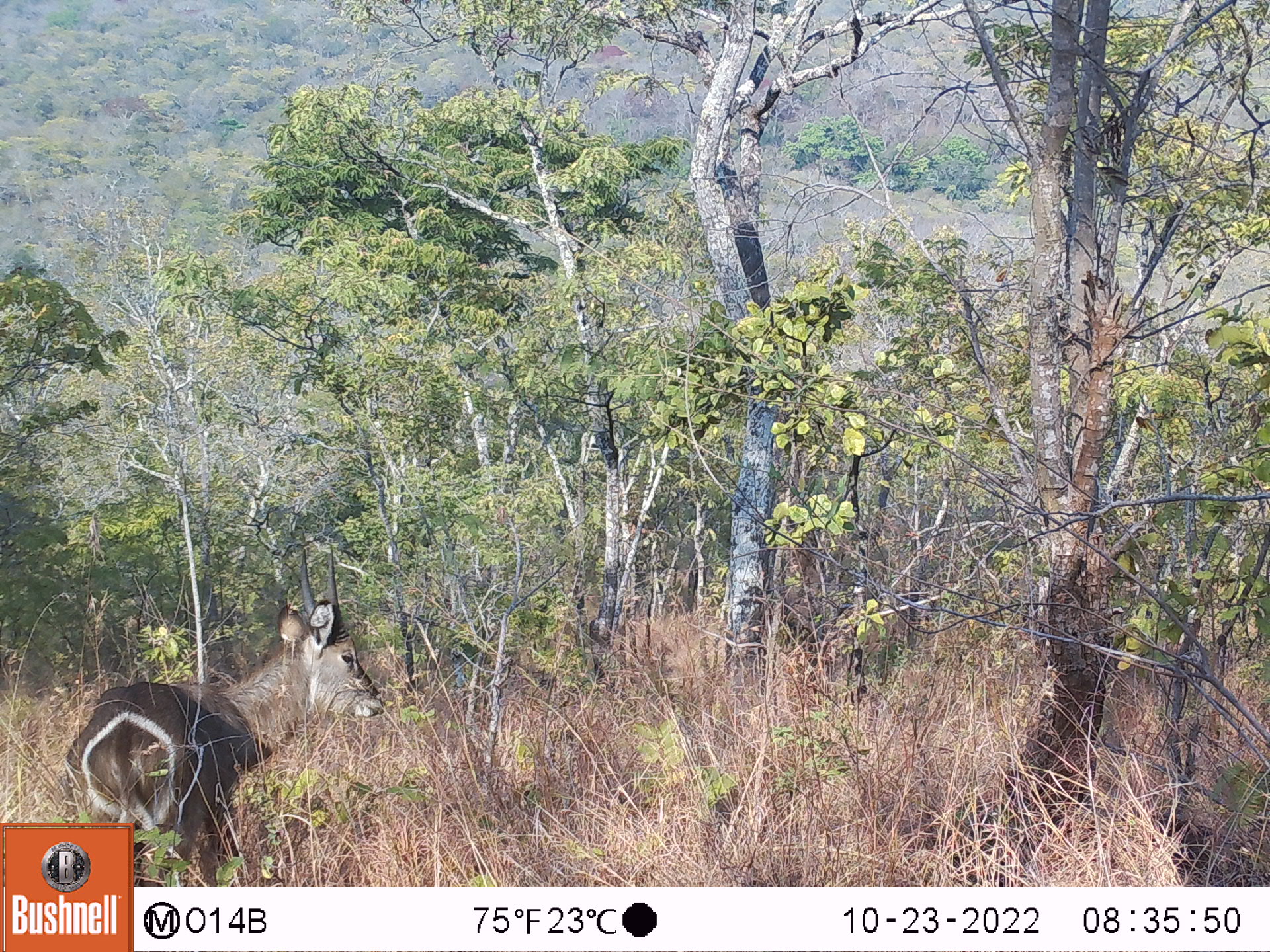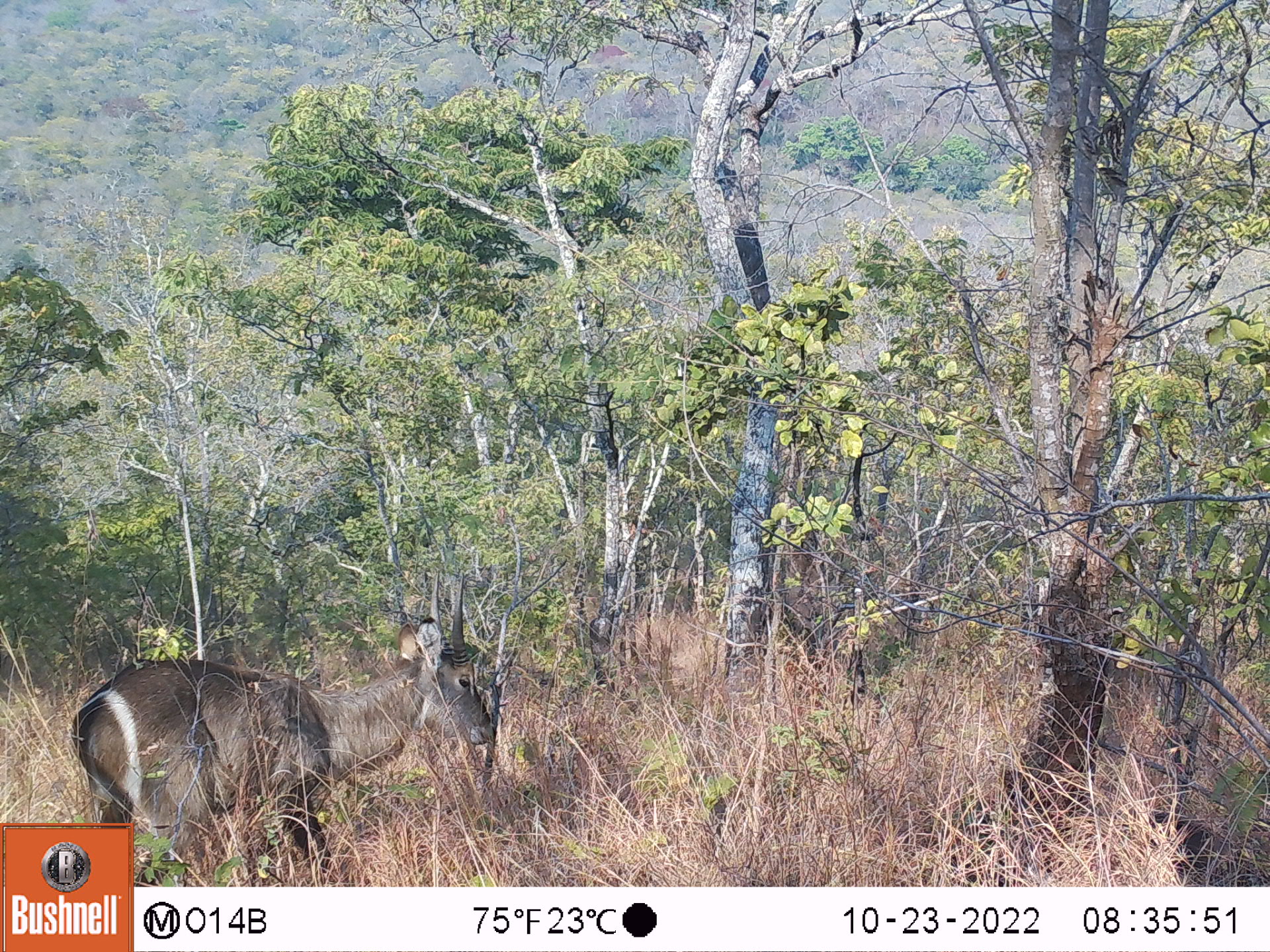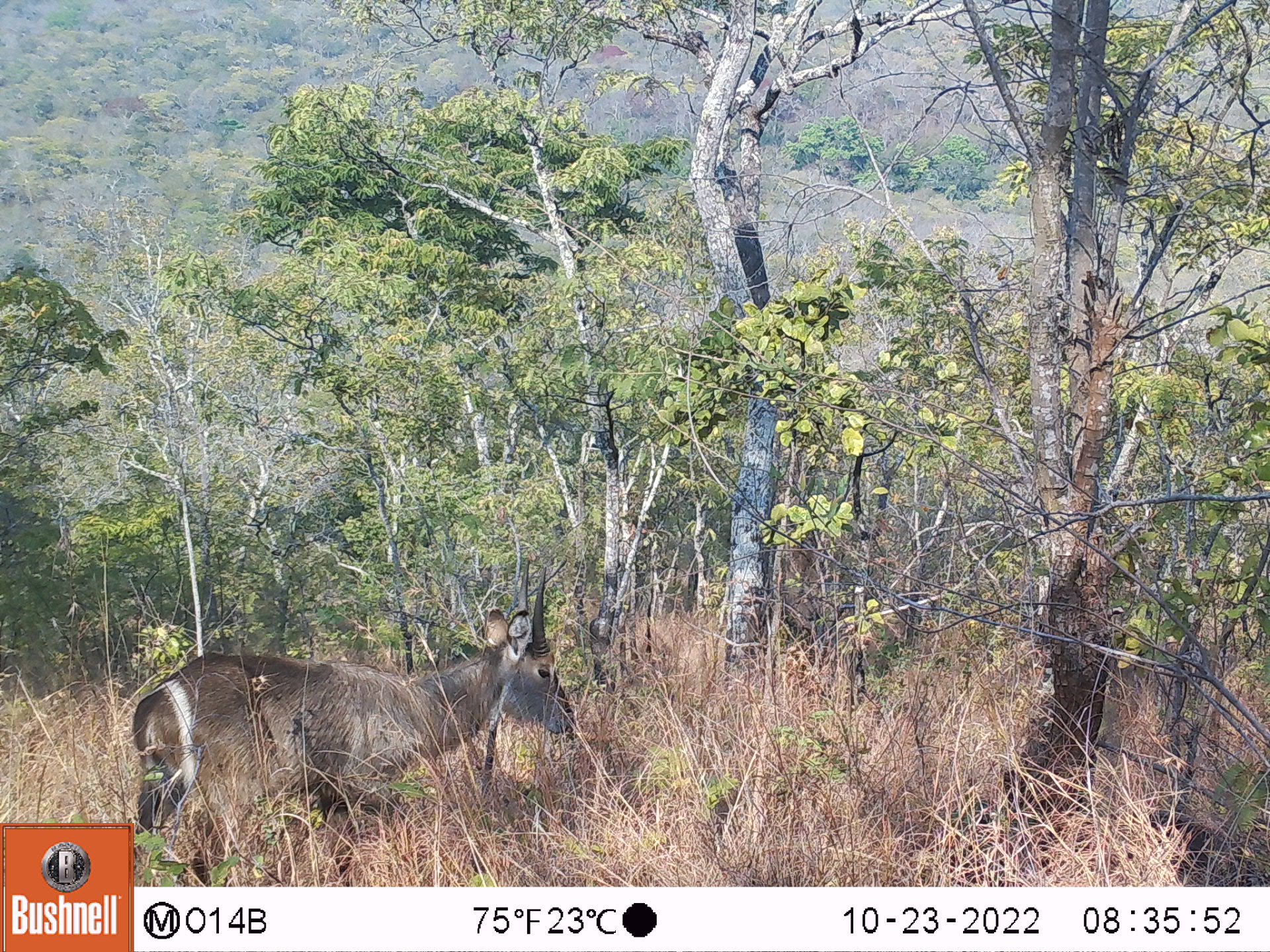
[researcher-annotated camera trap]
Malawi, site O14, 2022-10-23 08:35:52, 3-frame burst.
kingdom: Animalia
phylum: Chordata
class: Mammalia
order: Artiodactyla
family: Bovidae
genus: Kobus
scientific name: Kobus ellipsiprymnus ellipsiprymnus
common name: common waterbuck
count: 1